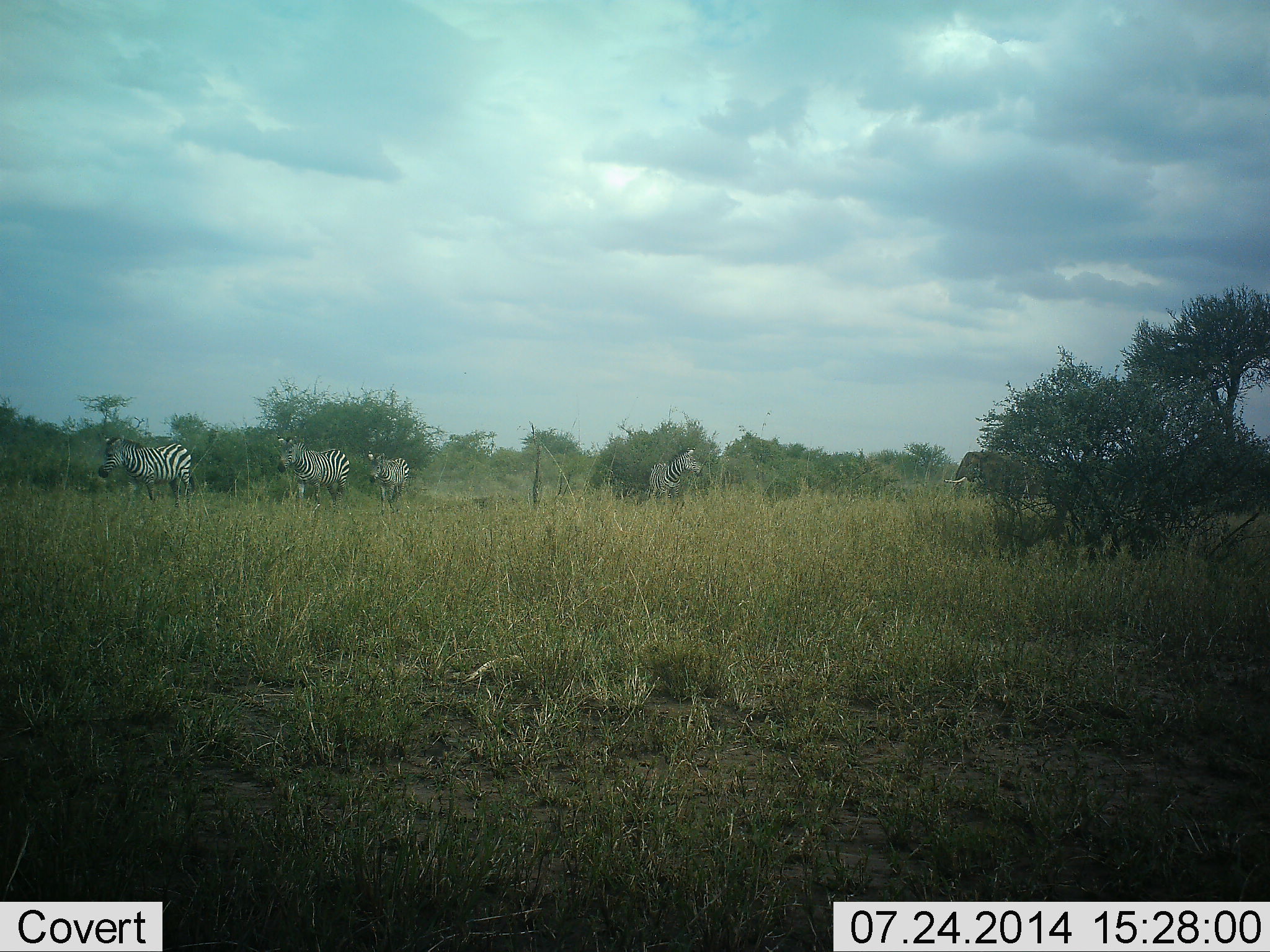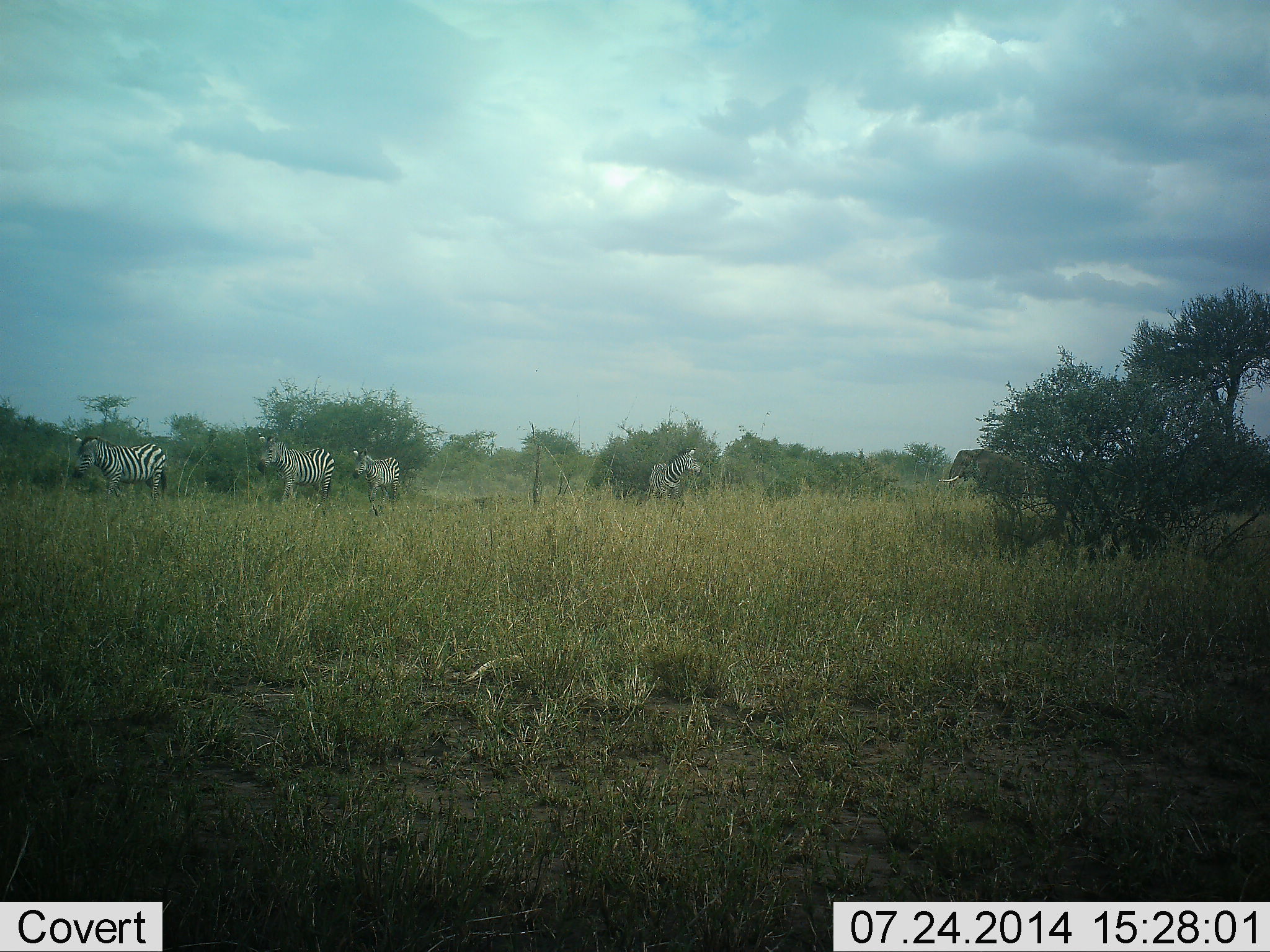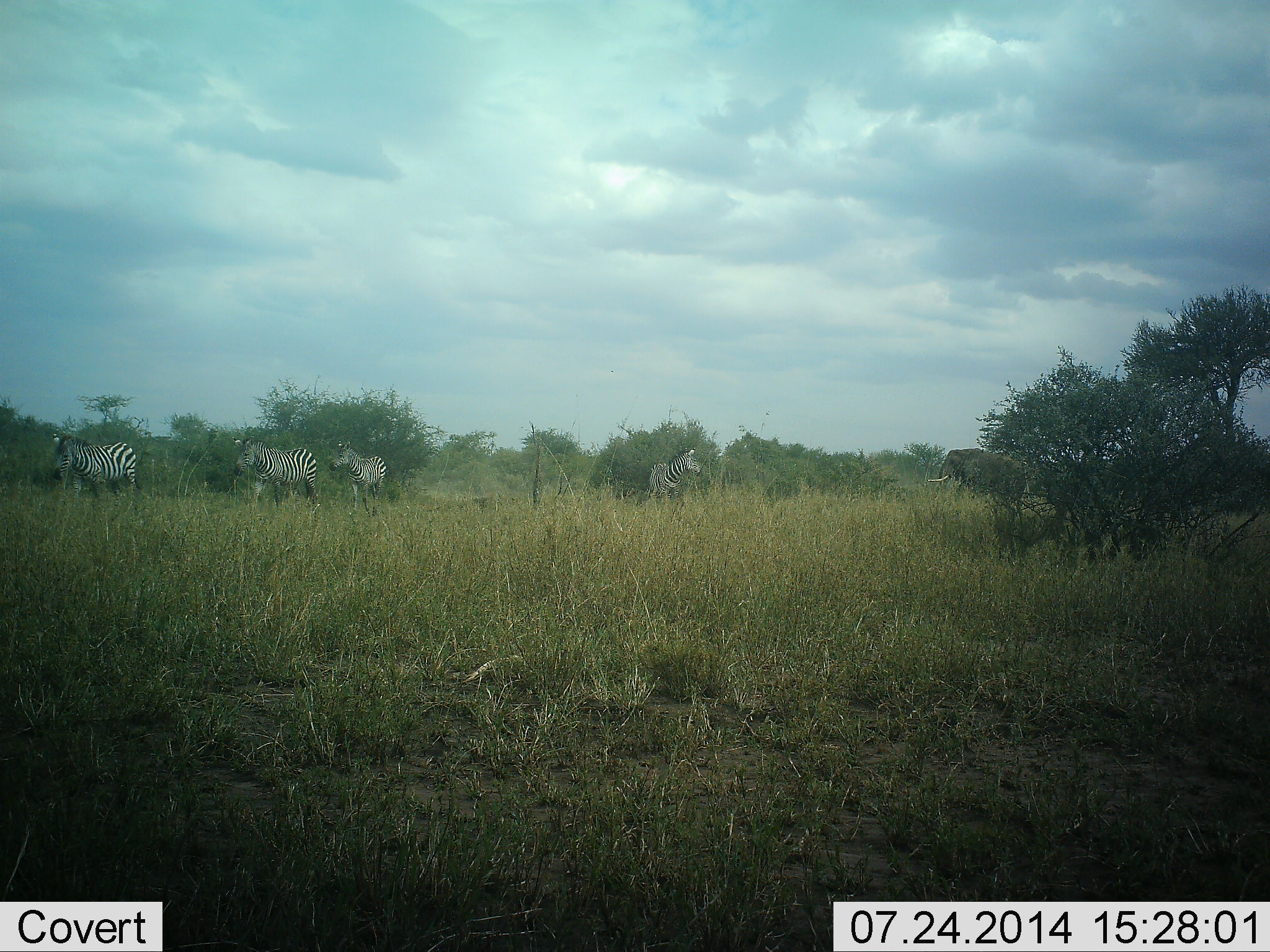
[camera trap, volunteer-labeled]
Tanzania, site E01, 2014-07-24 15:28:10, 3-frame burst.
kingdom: Animalia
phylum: Chordata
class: Mammalia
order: Proboscidea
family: Elephantidae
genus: Loxodonta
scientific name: Loxodonta africana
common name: african bush elephant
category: elephant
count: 1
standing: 10%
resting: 0%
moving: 90%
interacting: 0%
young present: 0%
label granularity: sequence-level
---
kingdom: Animalia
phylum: Chordata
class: Mammalia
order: Perissodactyla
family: Equidae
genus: Equus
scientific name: Equus quagga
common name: plains zebra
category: zebra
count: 4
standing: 83%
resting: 8%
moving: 75%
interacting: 0%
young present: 0%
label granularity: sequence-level